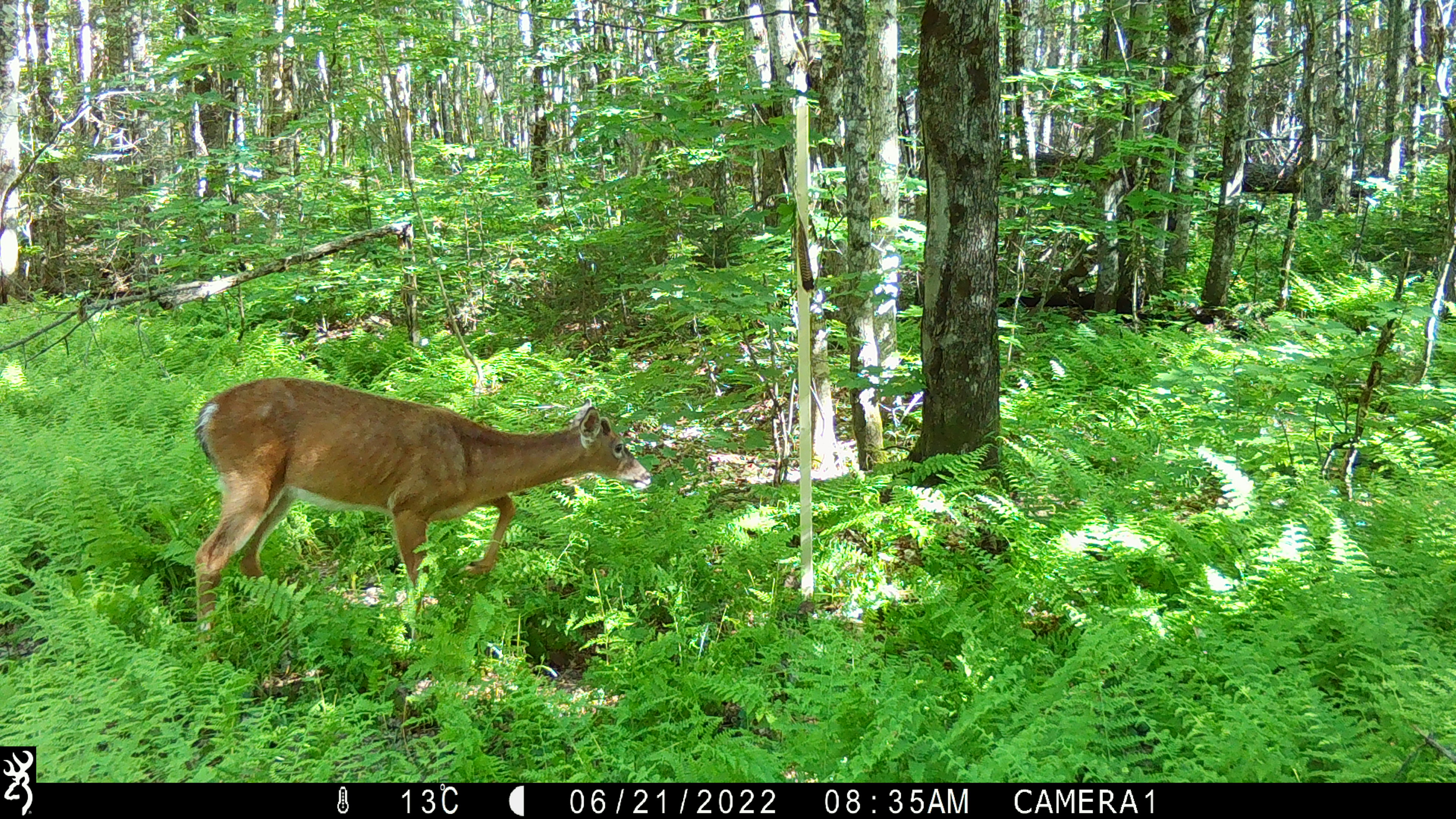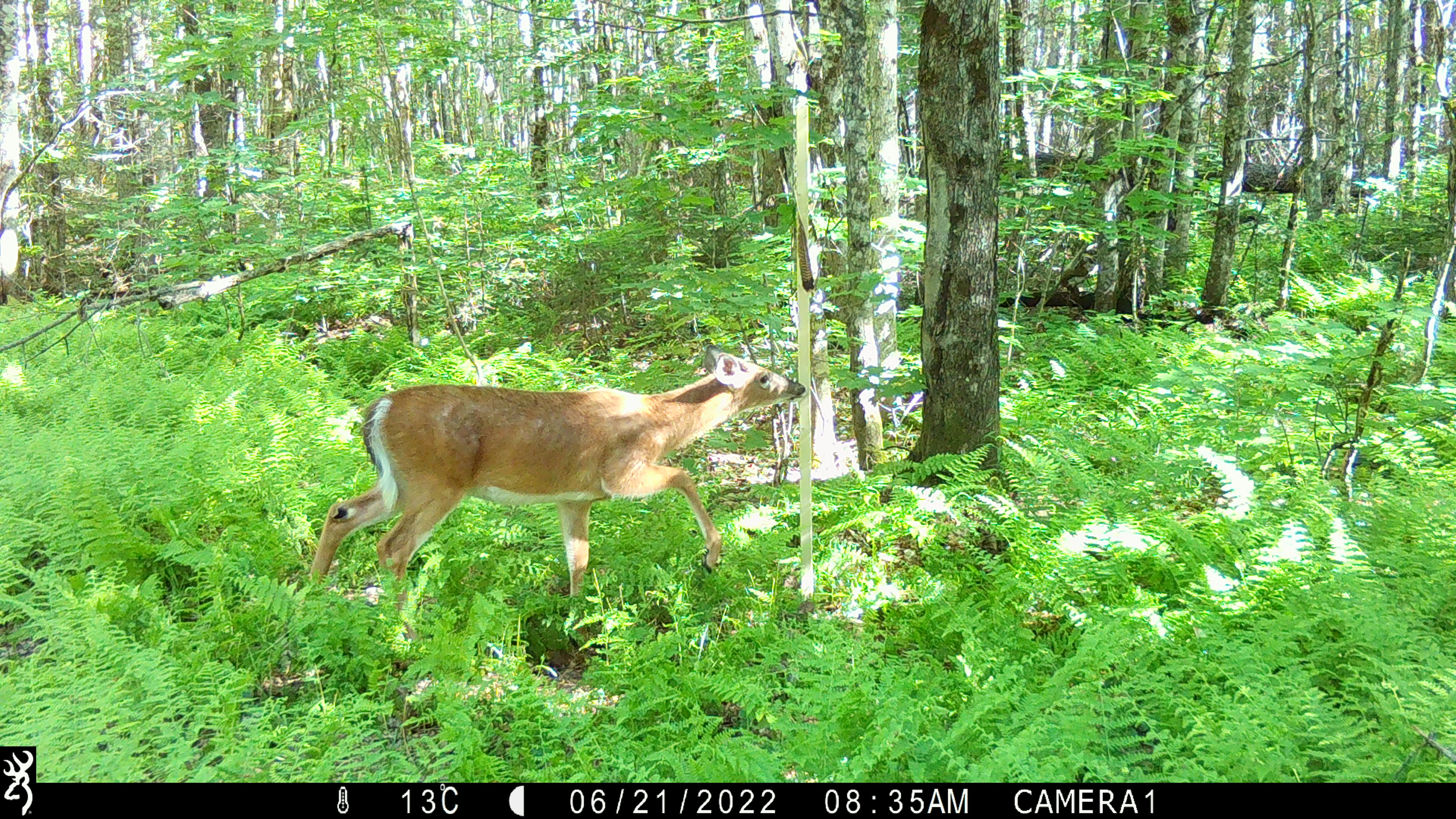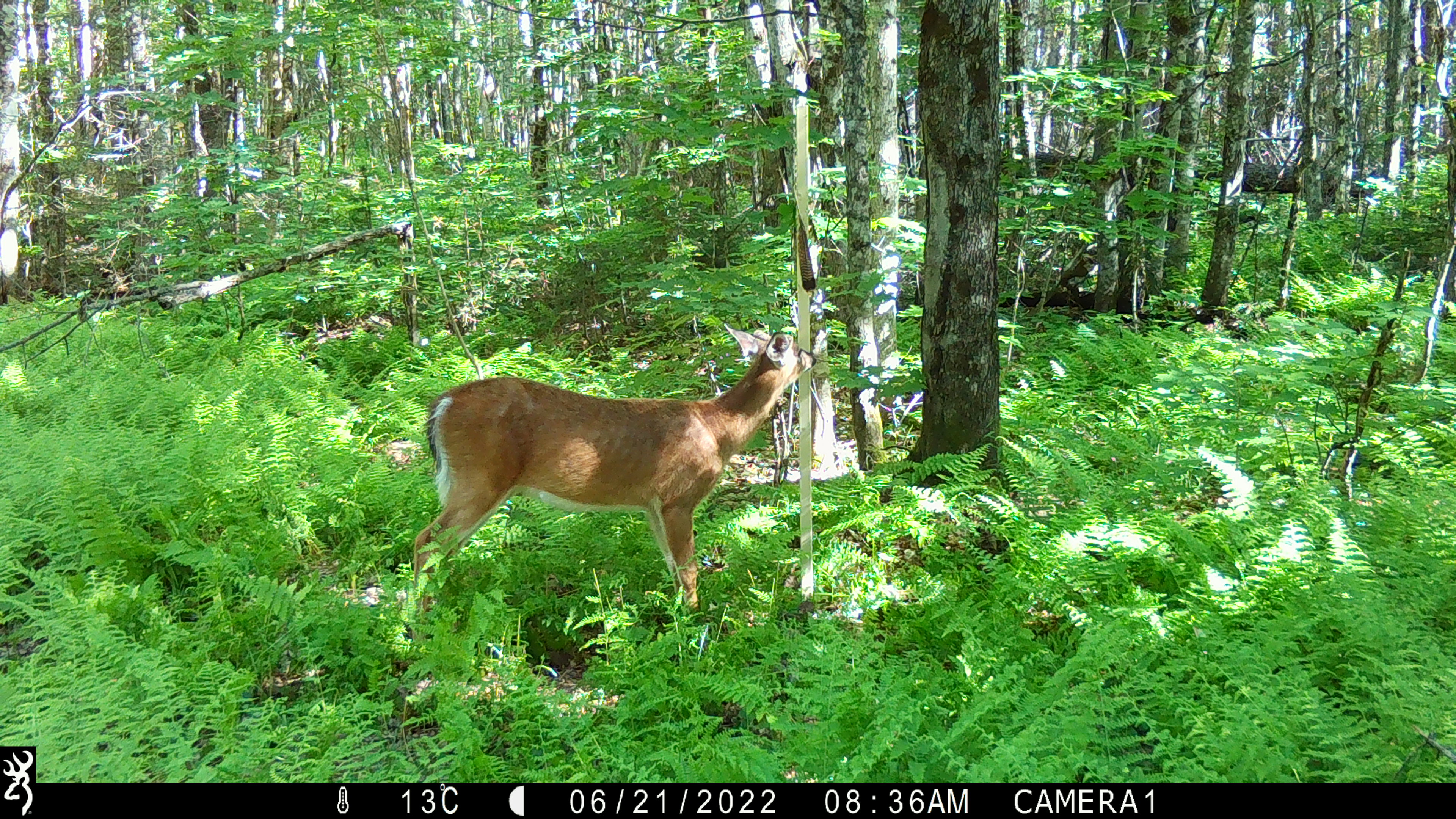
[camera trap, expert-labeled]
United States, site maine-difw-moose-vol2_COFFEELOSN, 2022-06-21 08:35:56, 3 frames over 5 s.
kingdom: Animalia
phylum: Chordata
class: Mammalia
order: Artiodactyla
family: Cervidae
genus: Odocoileus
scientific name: Odocoileus virginianus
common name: white-tailed deer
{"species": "white-tailed deer (Odocoileus virginianus)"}